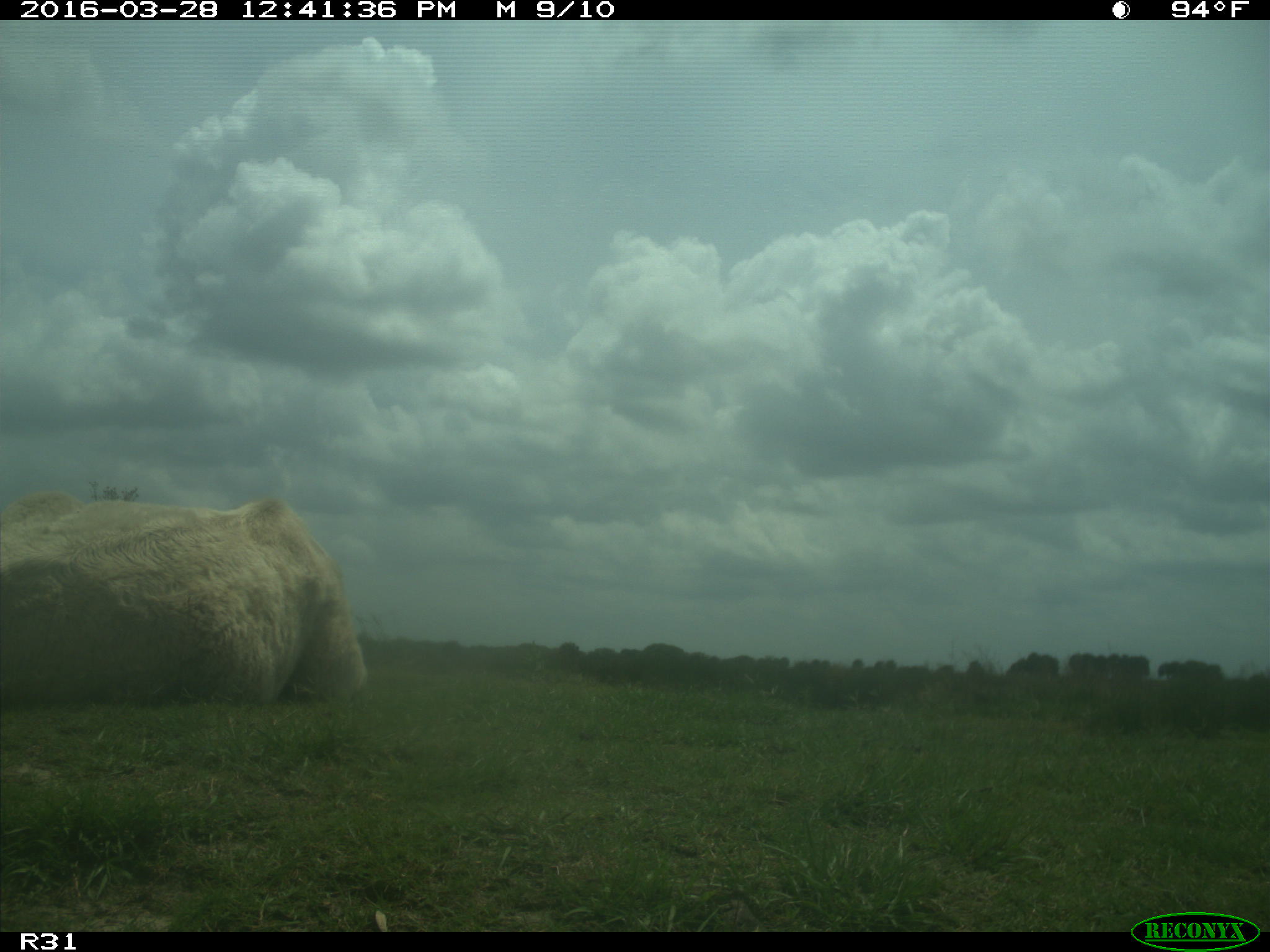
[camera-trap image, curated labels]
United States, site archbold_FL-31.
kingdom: Animalia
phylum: Chordata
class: Mammalia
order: Artiodactyla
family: Bovidae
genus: Bos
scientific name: Bos taurus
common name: domestic cow